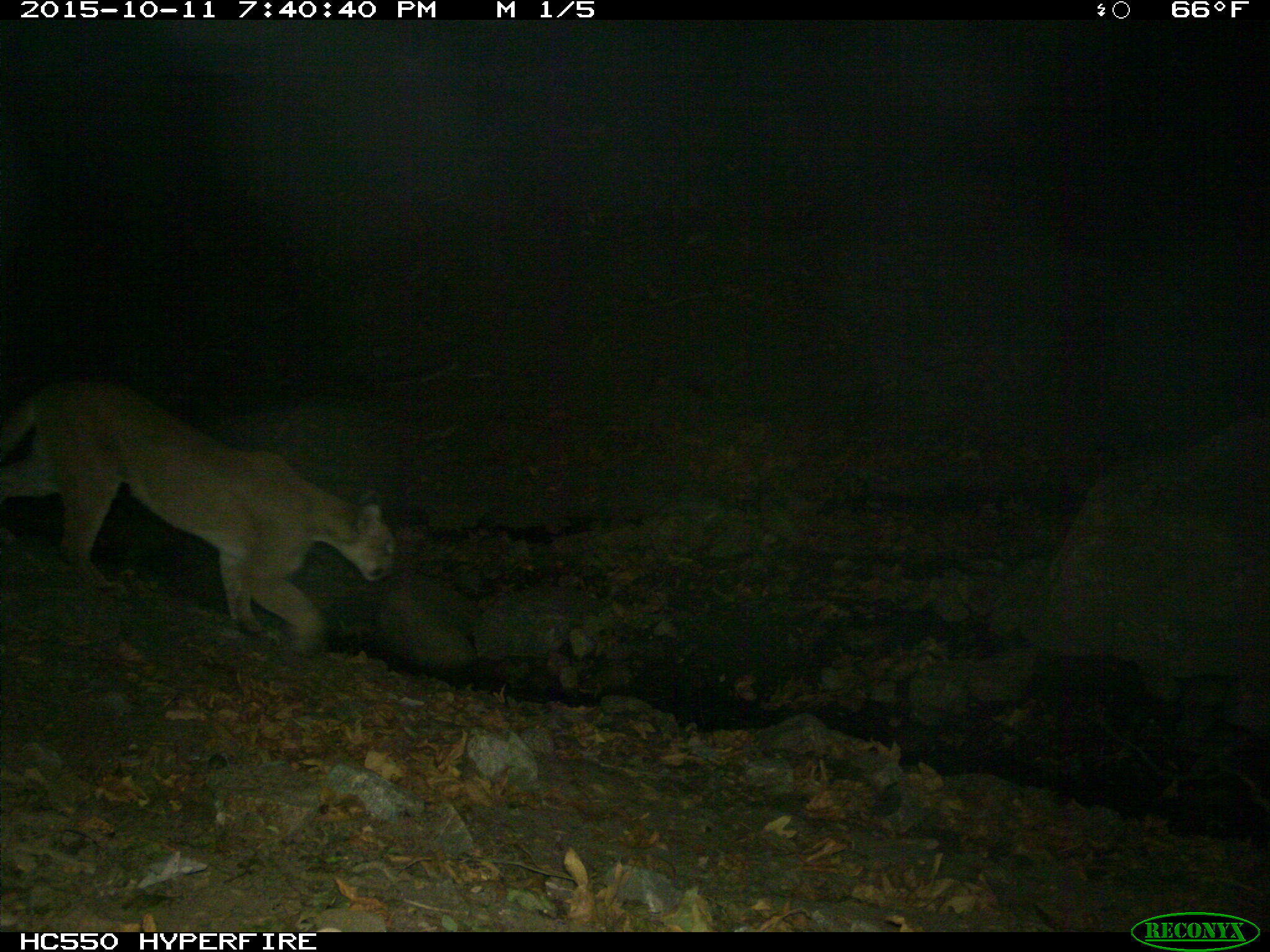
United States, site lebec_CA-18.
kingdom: Animalia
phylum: Chordata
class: Mammalia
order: Carnivora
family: Felidae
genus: Puma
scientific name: Puma concolor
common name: mountain lion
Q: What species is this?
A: Puma concolor (mountain lion).